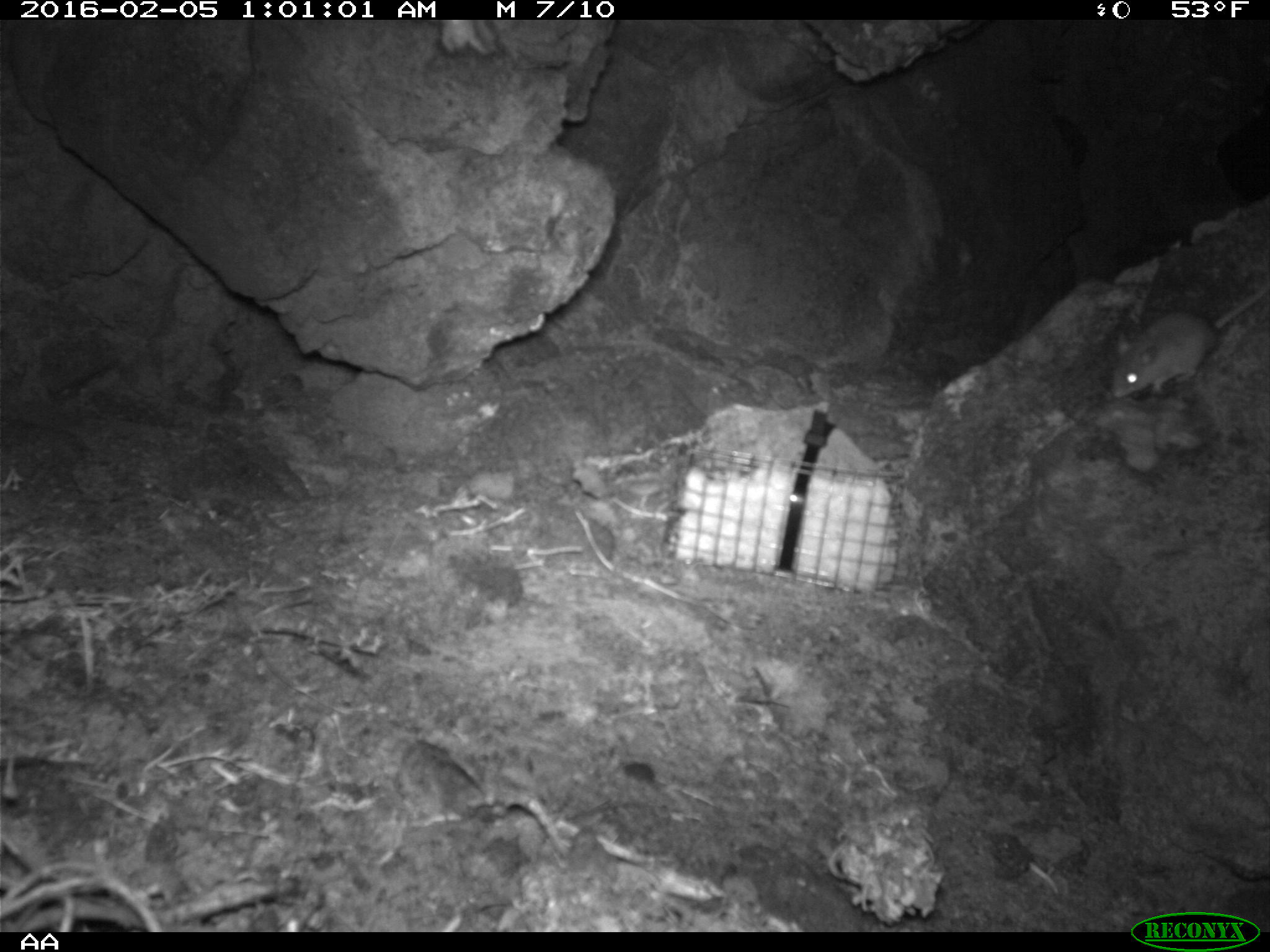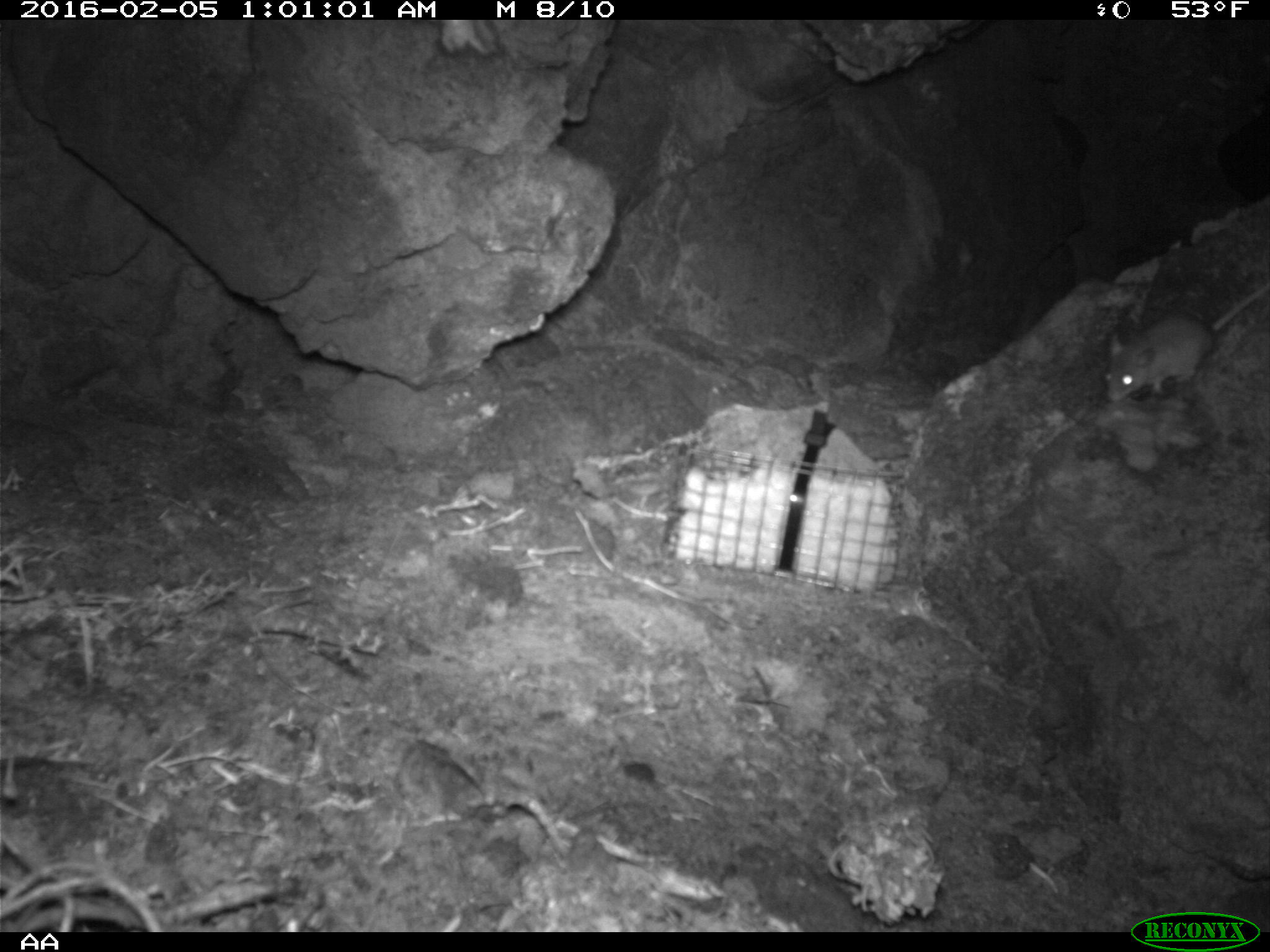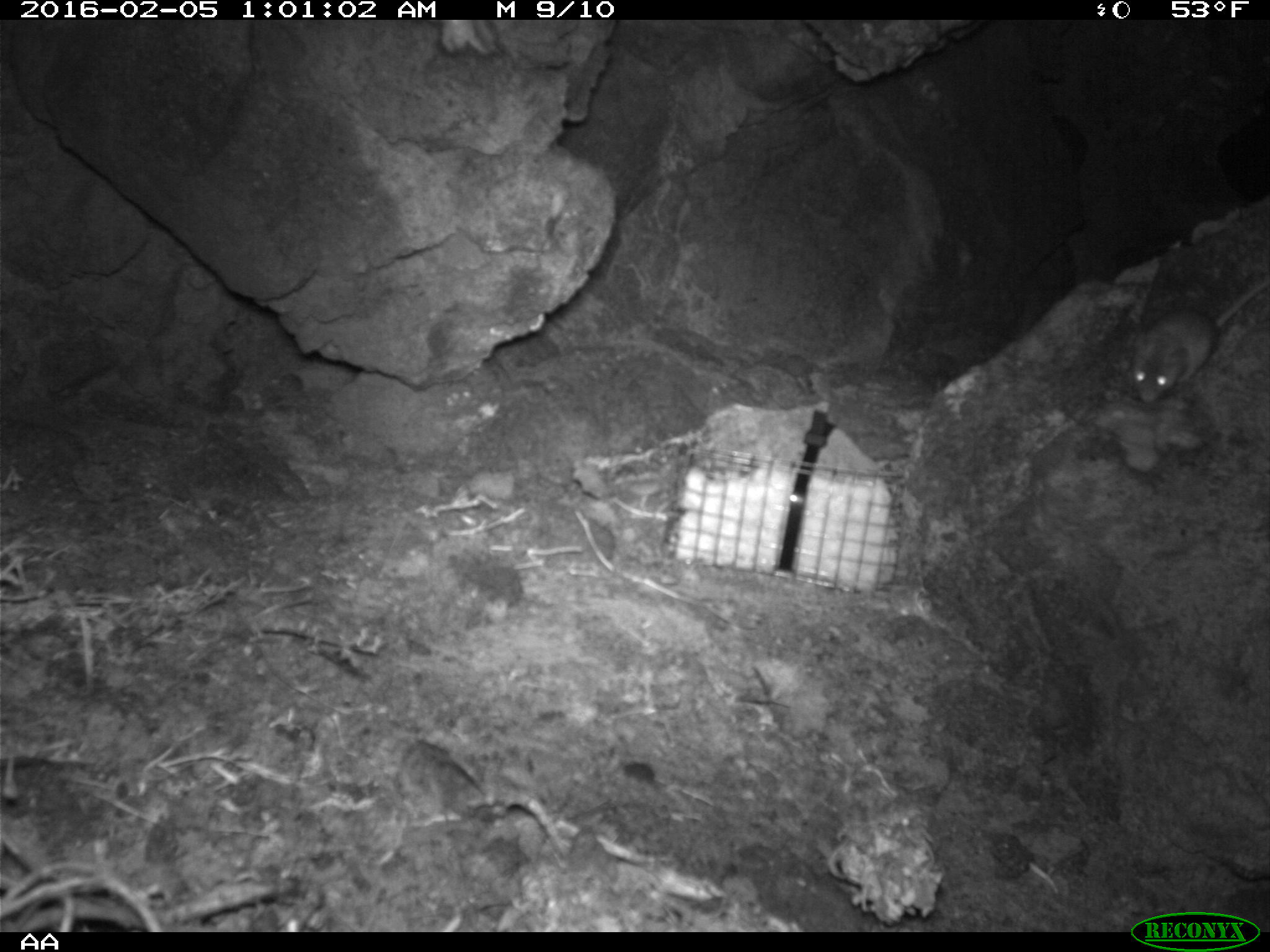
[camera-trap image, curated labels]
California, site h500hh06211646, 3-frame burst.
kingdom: Animalia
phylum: Chordata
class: Mammalia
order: Rodentia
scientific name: Rodentia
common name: rodent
Rodent (Rodentia).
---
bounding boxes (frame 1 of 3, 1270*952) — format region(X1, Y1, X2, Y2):
rodent: region(1109, 282, 1269, 399)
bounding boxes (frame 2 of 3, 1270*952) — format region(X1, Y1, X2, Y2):
rodent: region(1103, 284, 1269, 405)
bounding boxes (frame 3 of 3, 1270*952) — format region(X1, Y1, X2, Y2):
rodent: region(1134, 277, 1266, 404)